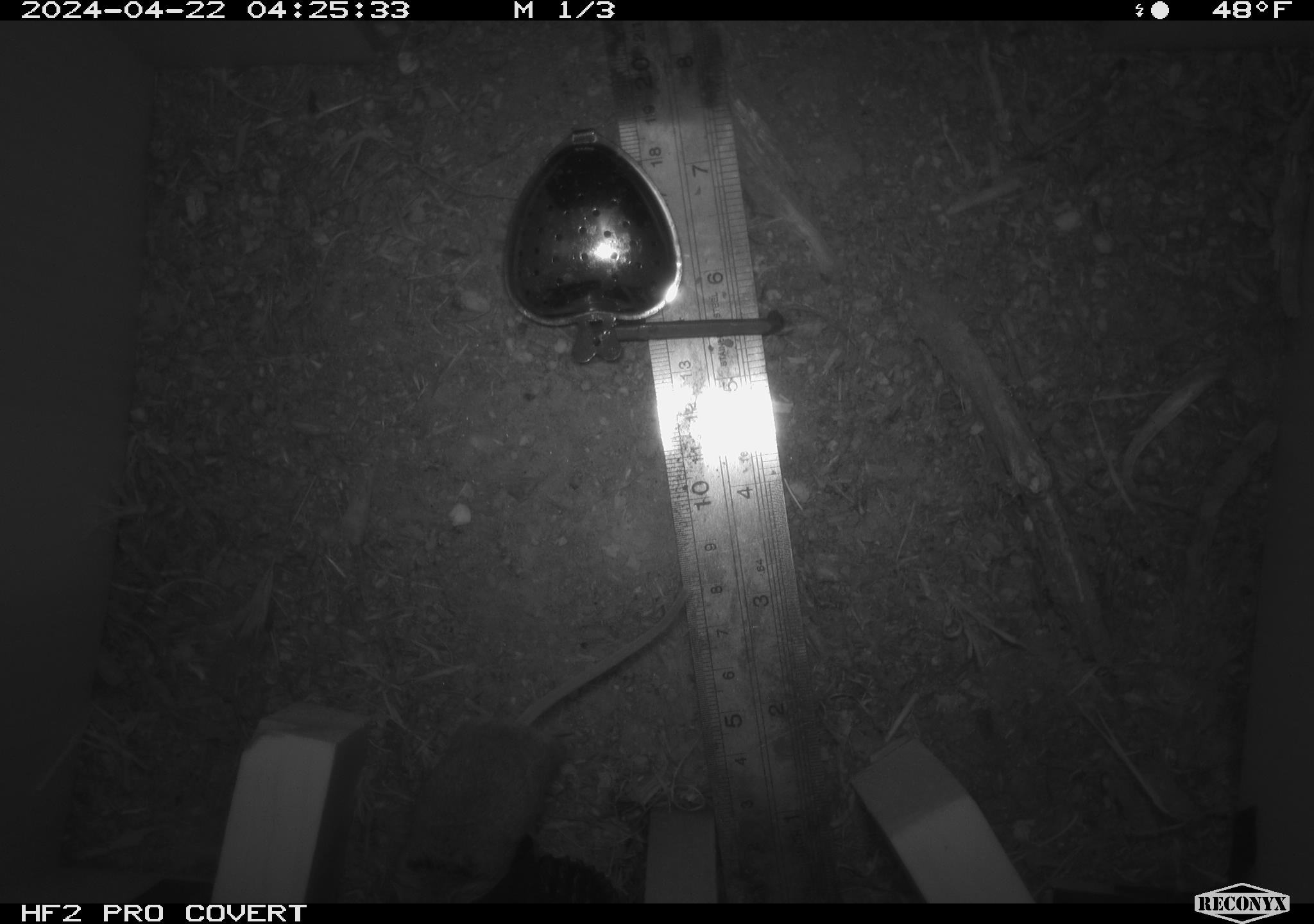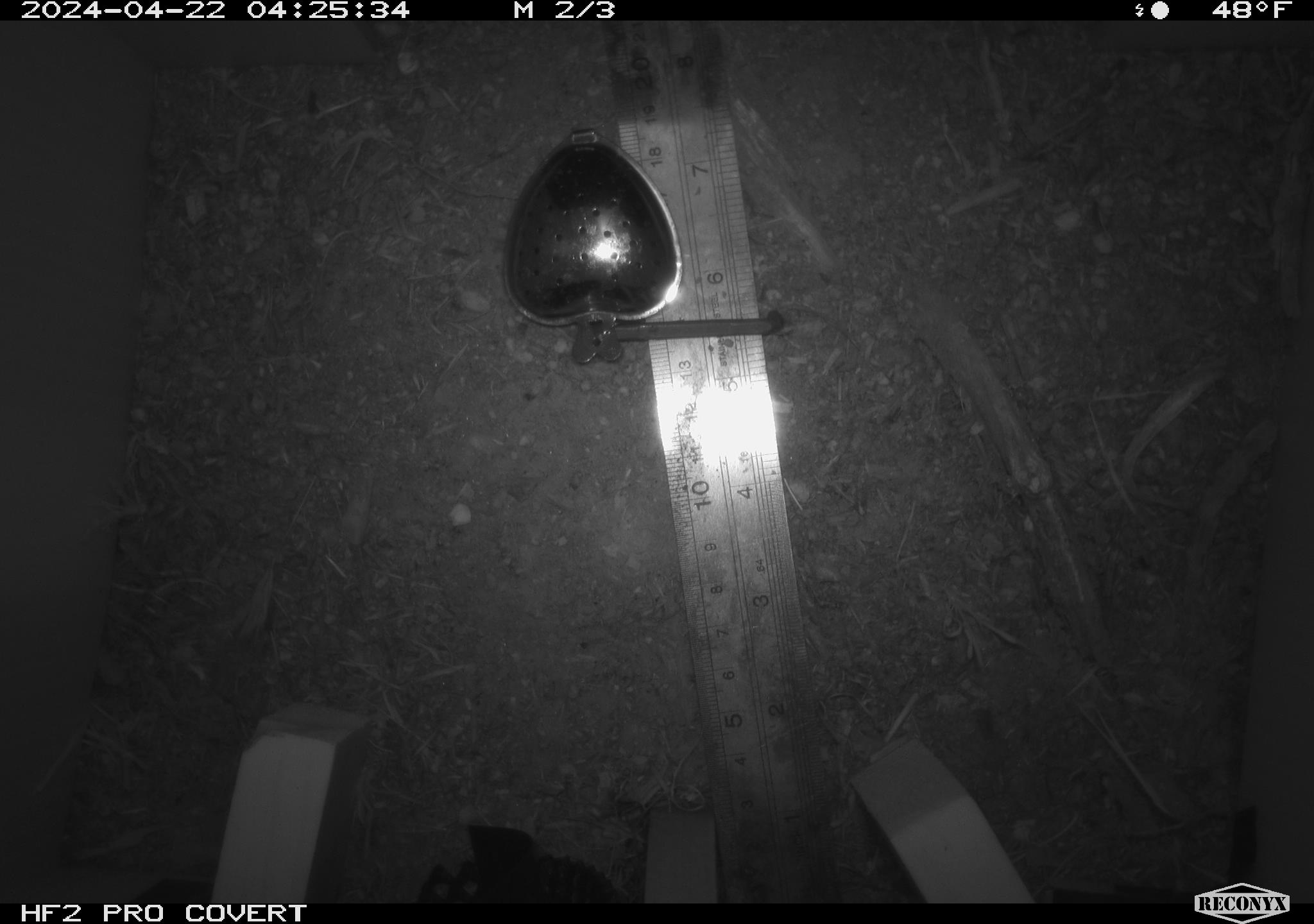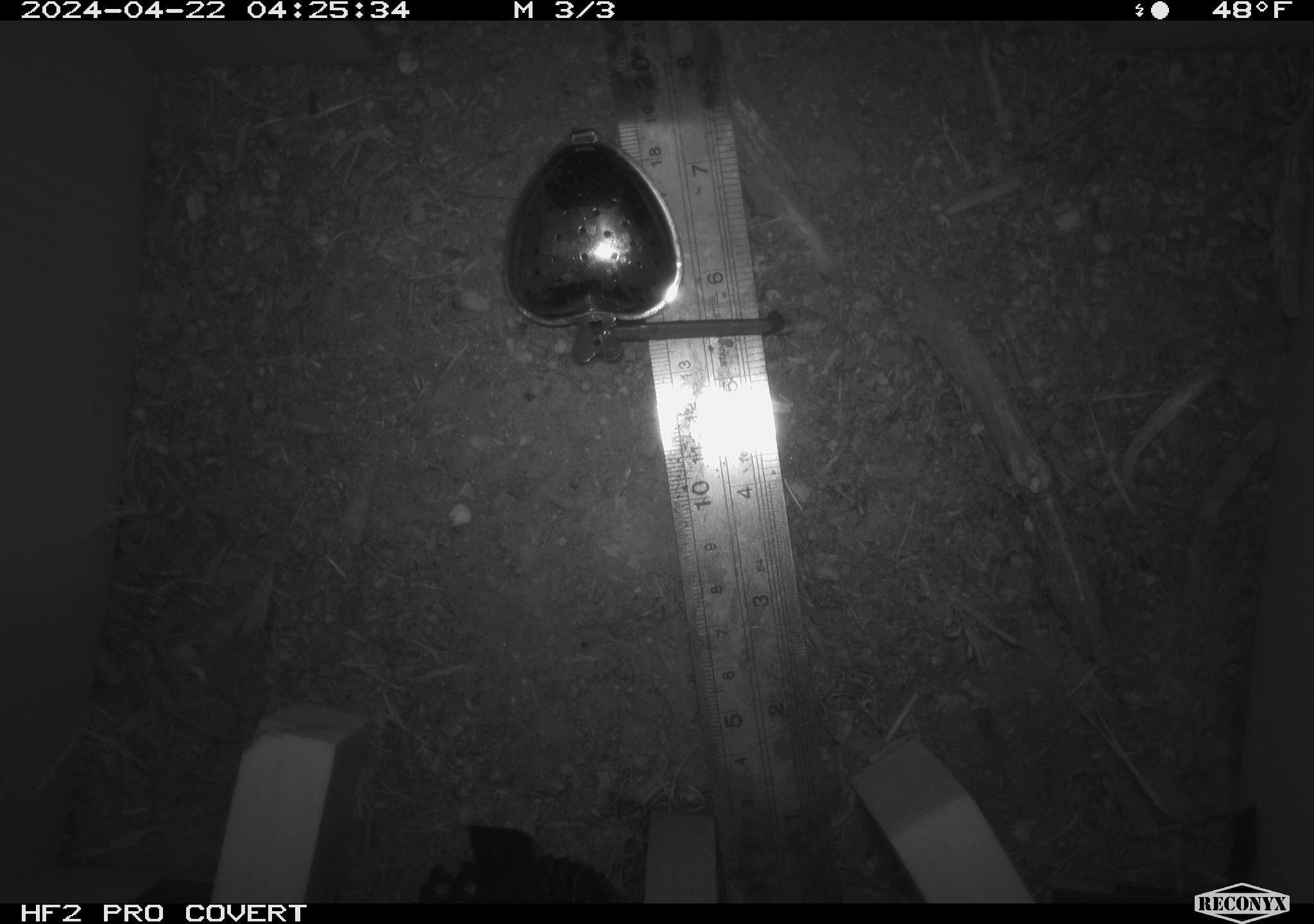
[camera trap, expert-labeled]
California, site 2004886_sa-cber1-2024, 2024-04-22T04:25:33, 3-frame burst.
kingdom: Animalia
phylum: Chordata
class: Mammalia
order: Rodentia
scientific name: Rodentia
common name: mouse species